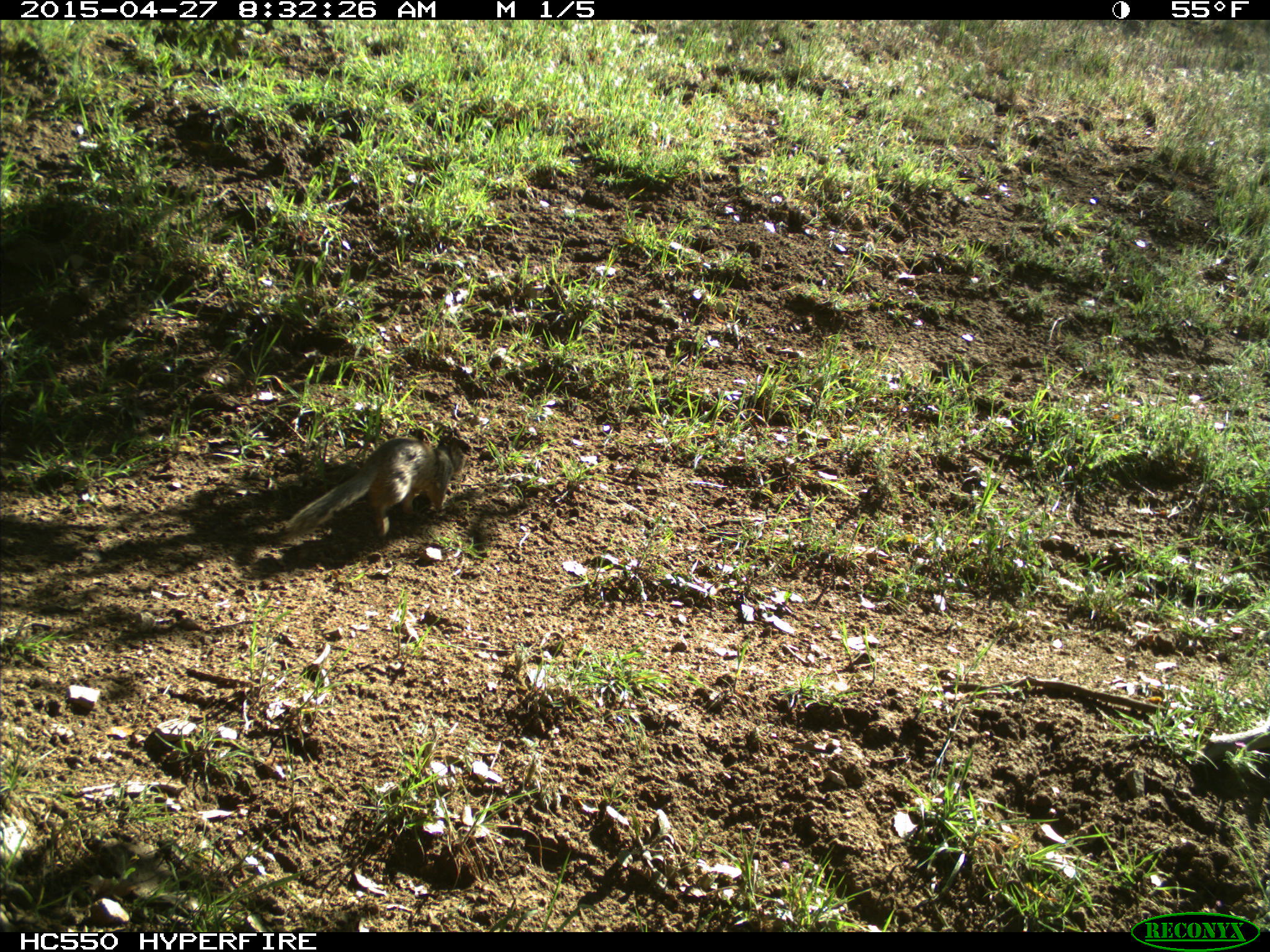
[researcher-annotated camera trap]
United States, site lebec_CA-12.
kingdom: Animalia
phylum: Chordata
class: Mammalia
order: Rodentia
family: Sciuridae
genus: Otospermophilus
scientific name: Otospermophilus beecheyi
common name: california ground squirrel